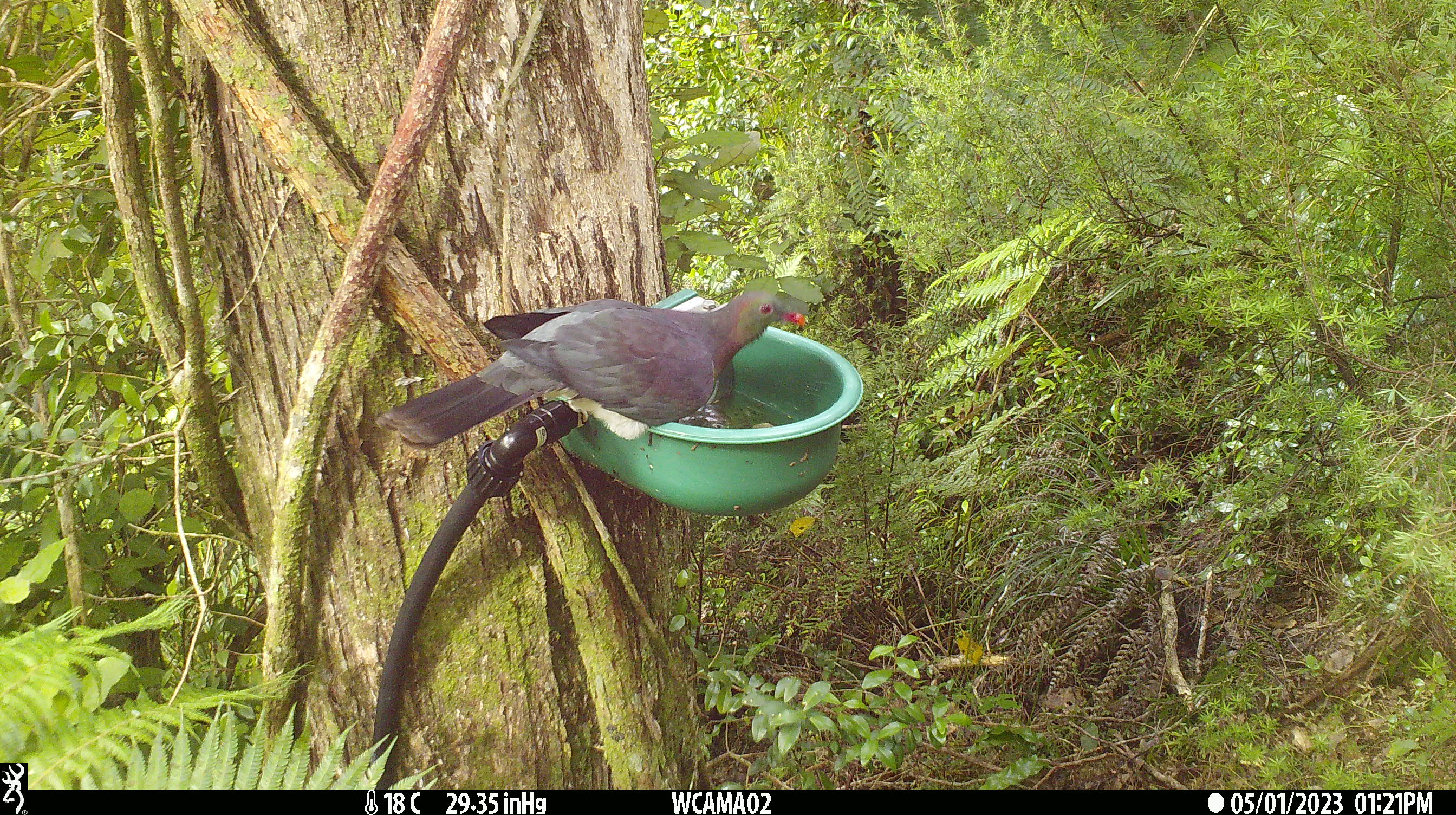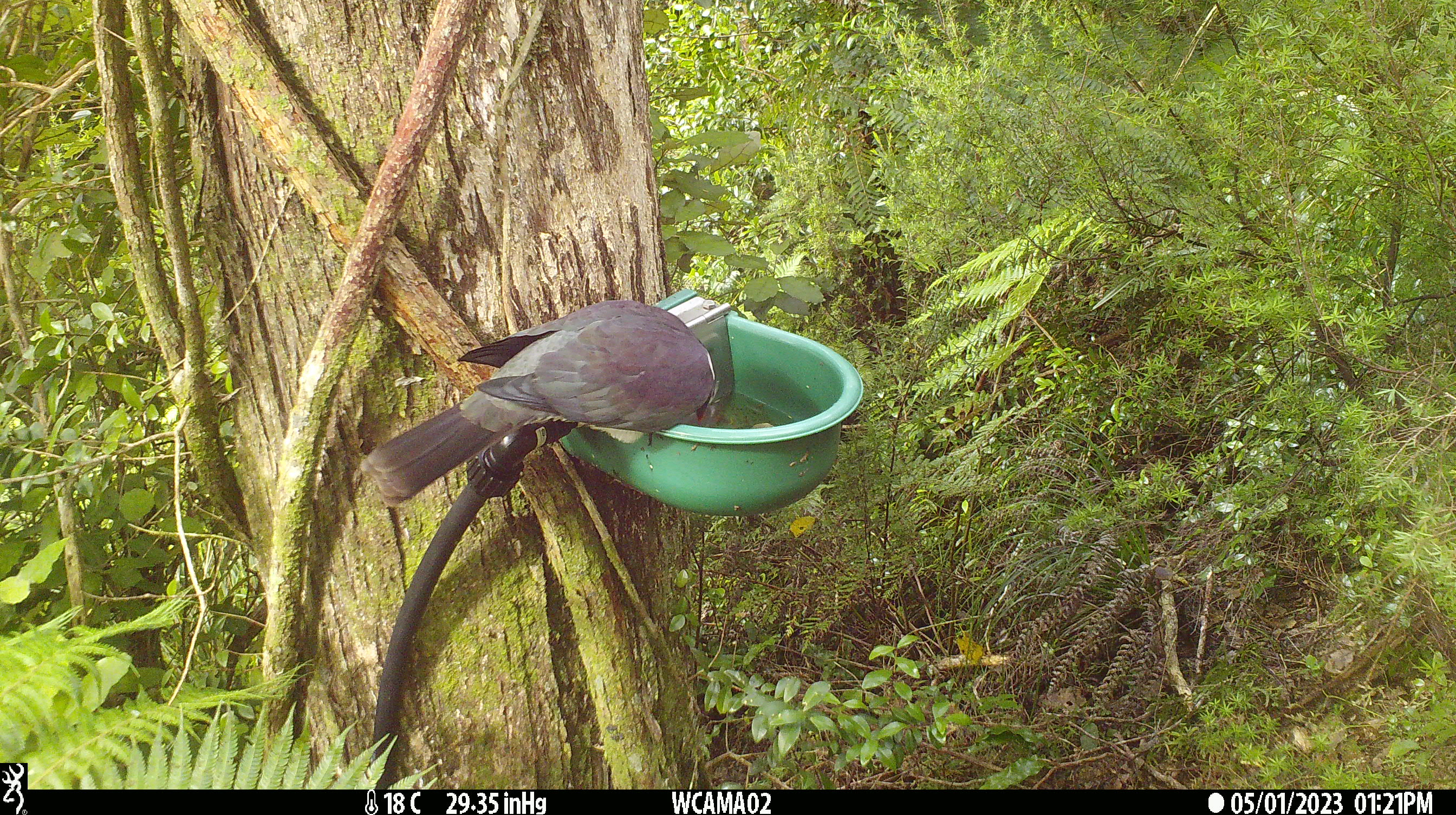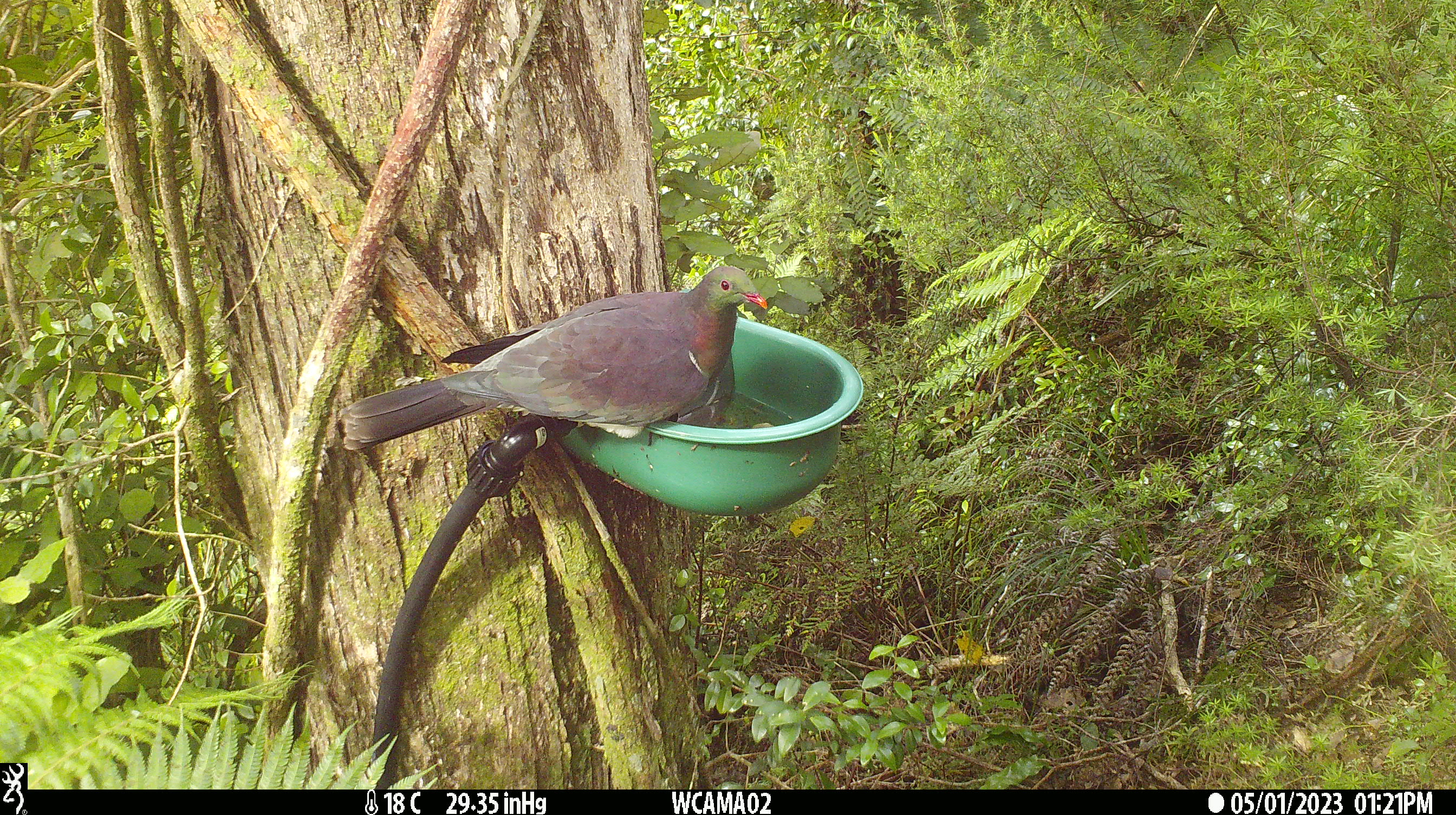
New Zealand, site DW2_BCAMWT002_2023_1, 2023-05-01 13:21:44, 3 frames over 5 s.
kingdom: Animalia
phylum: Chordata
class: Aves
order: Columbiformes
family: Columbidae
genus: Hemiphaga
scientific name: Hemiphaga novaeseelandiae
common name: new zealand pigeon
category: kereru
Kereru (new zealand pigeon) (Hemiphaga novaeseelandiae).